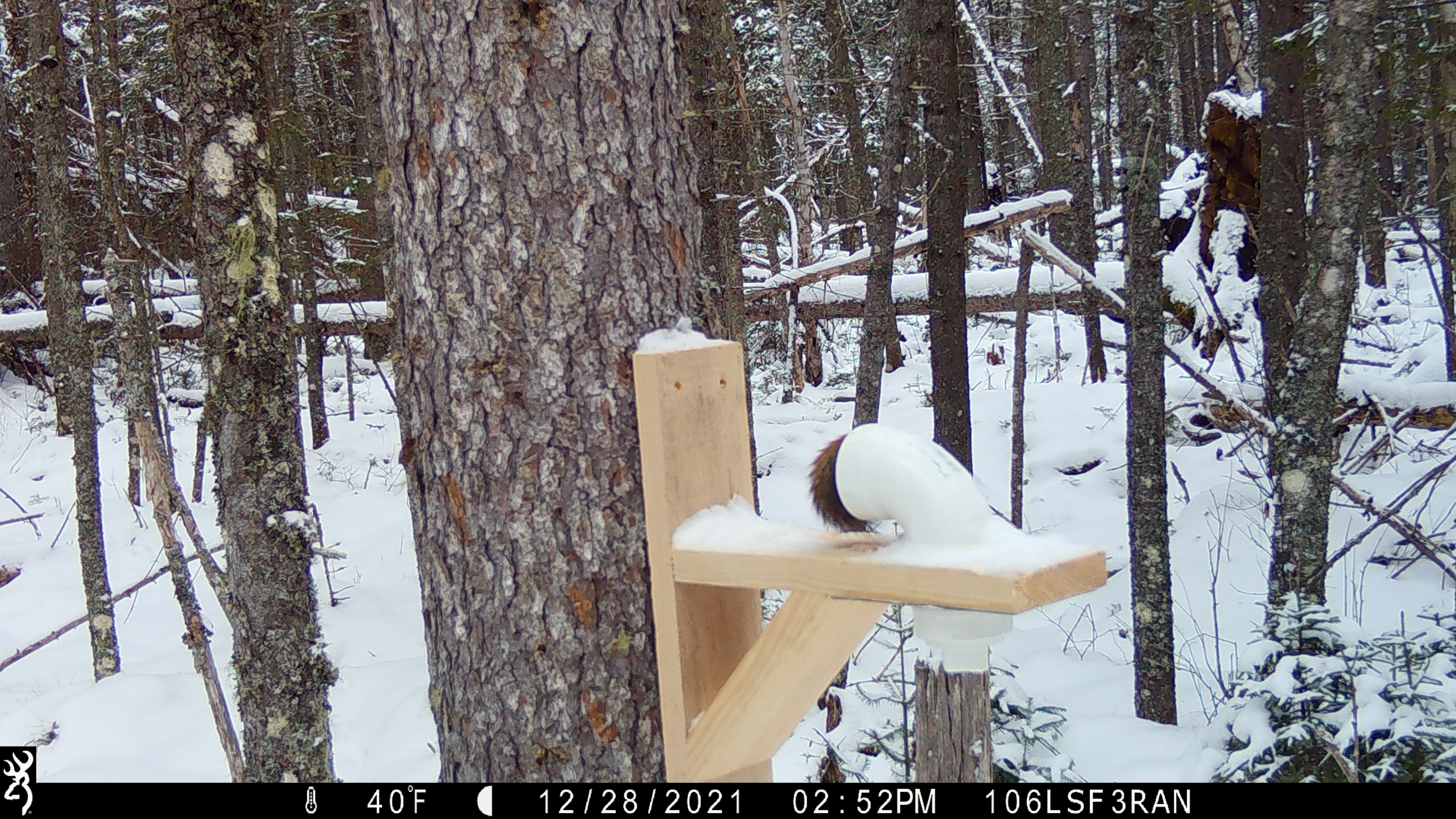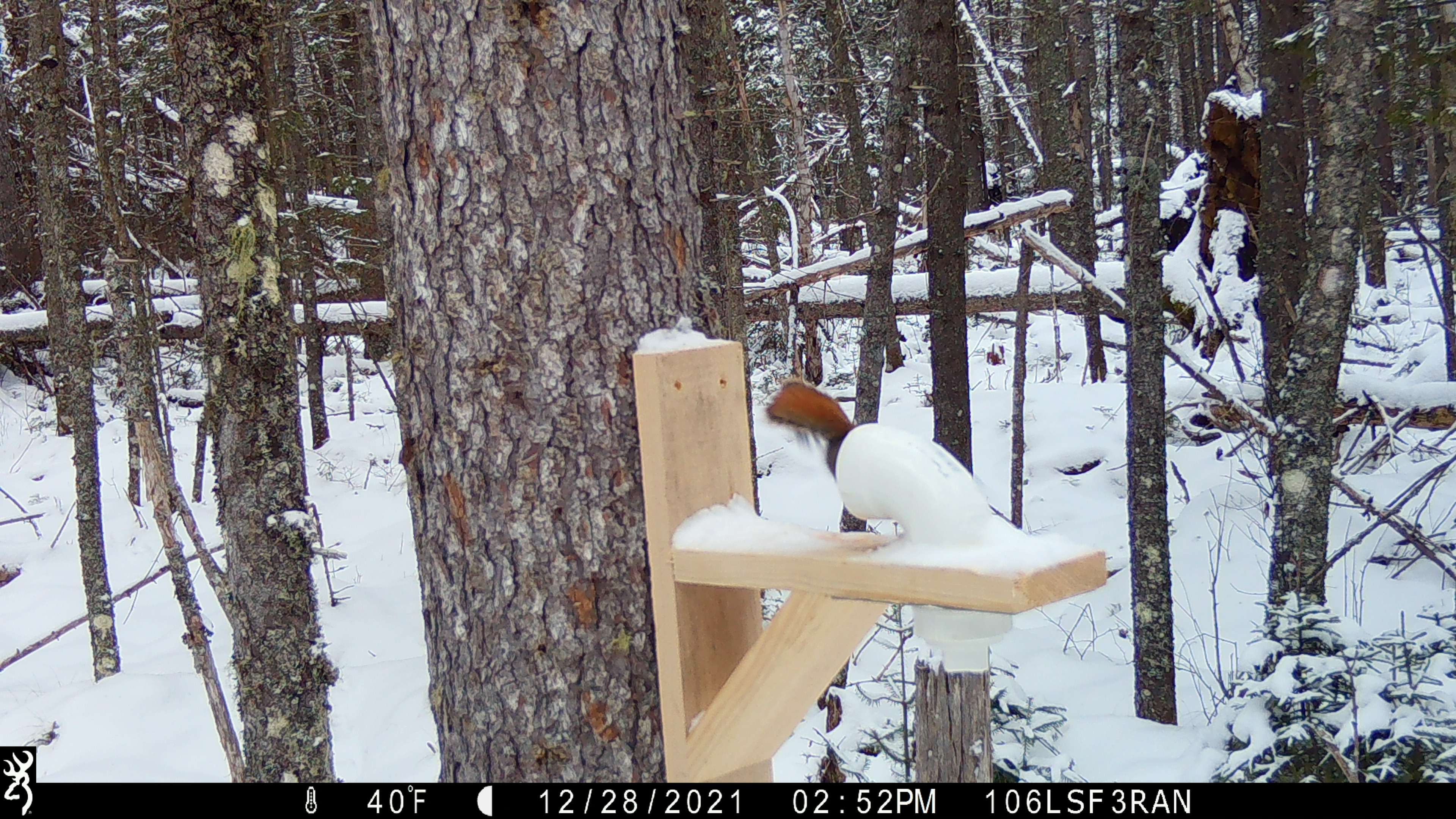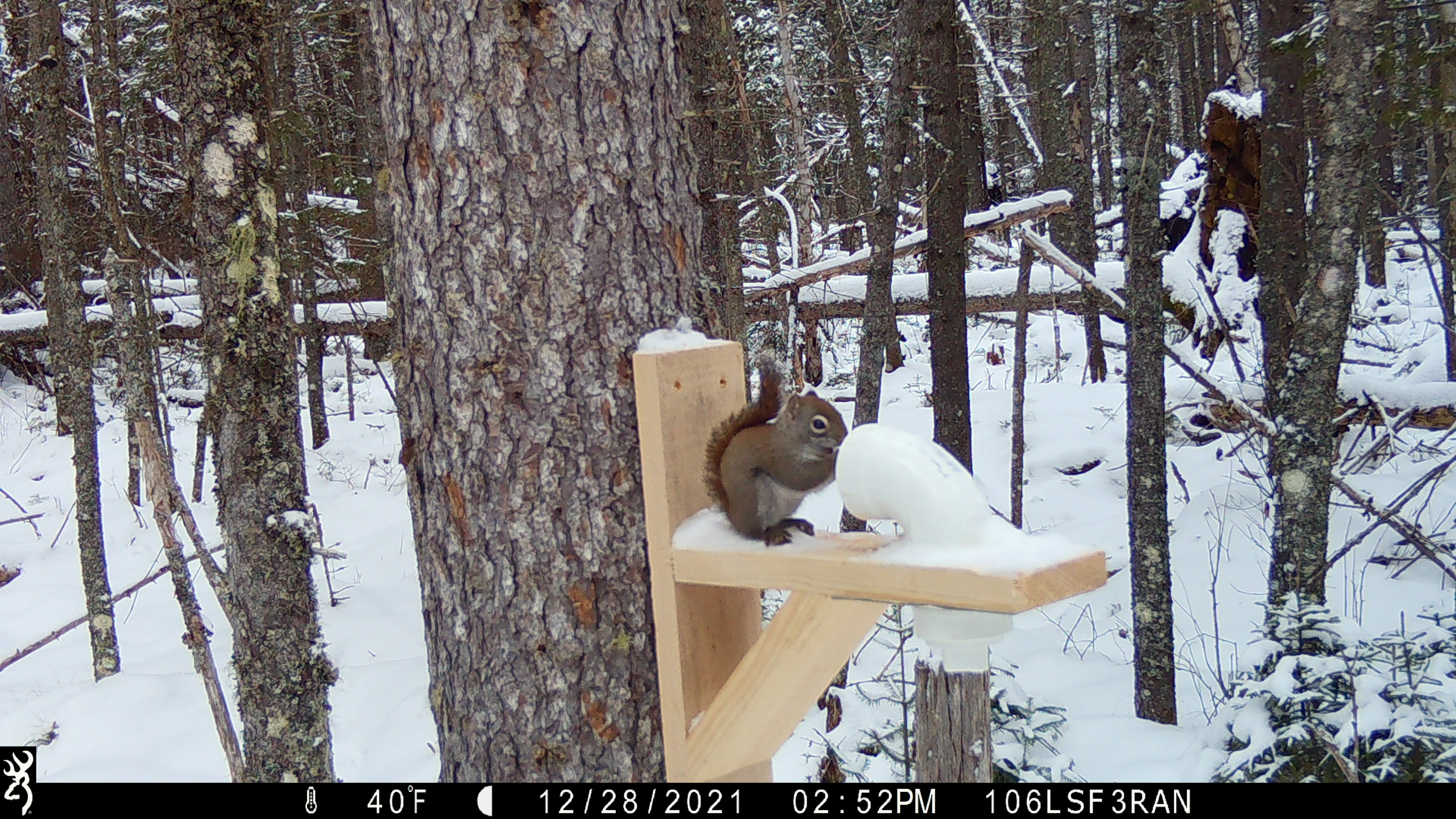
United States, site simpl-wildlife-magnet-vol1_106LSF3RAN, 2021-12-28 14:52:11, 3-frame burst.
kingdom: Animalia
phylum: Chordata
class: Mammalia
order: Rodentia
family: Sciuridae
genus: Tamiasciurus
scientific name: Tamiasciurus hudsonicus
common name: red squirrel